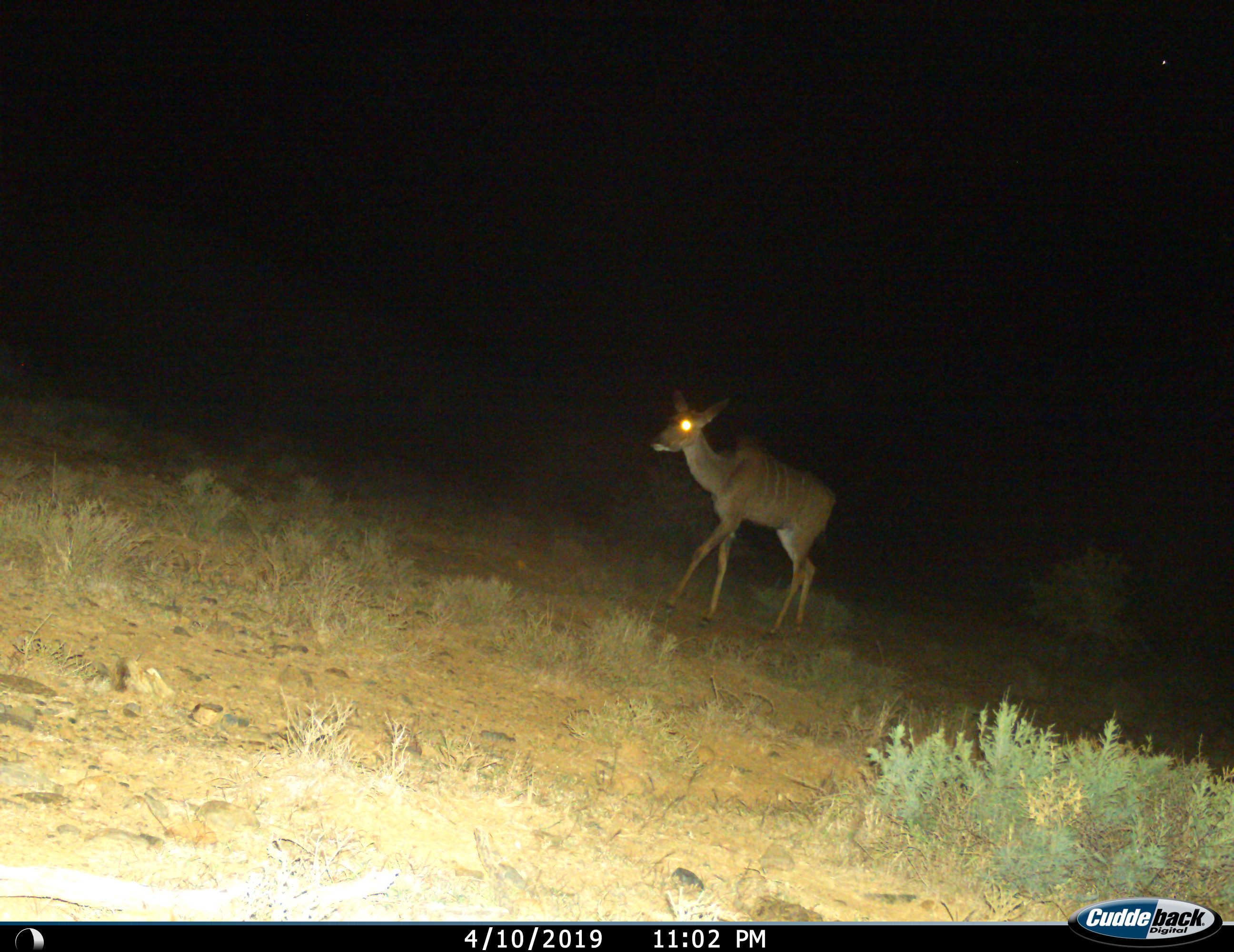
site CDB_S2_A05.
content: unidentified animal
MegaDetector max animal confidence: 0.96